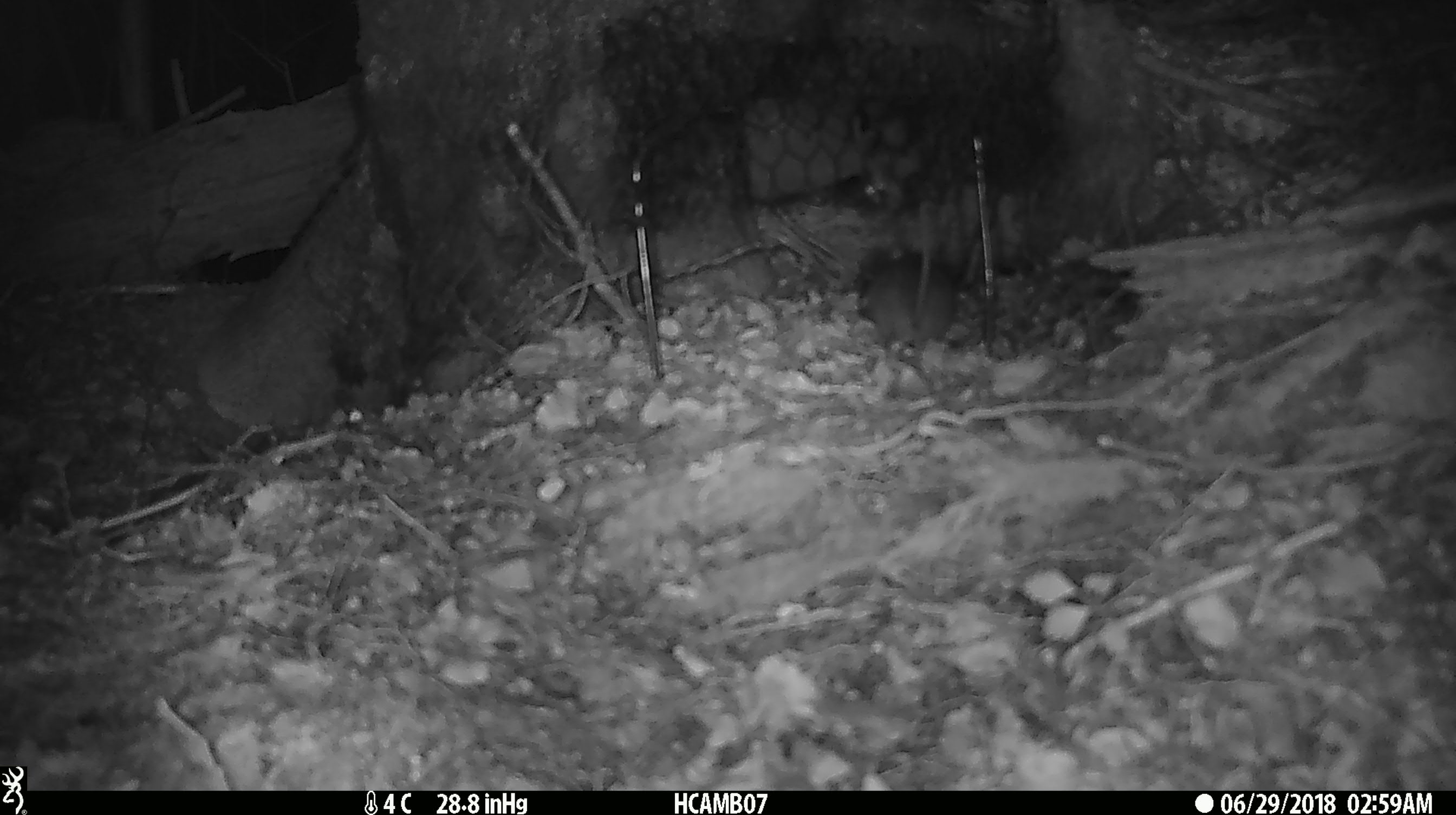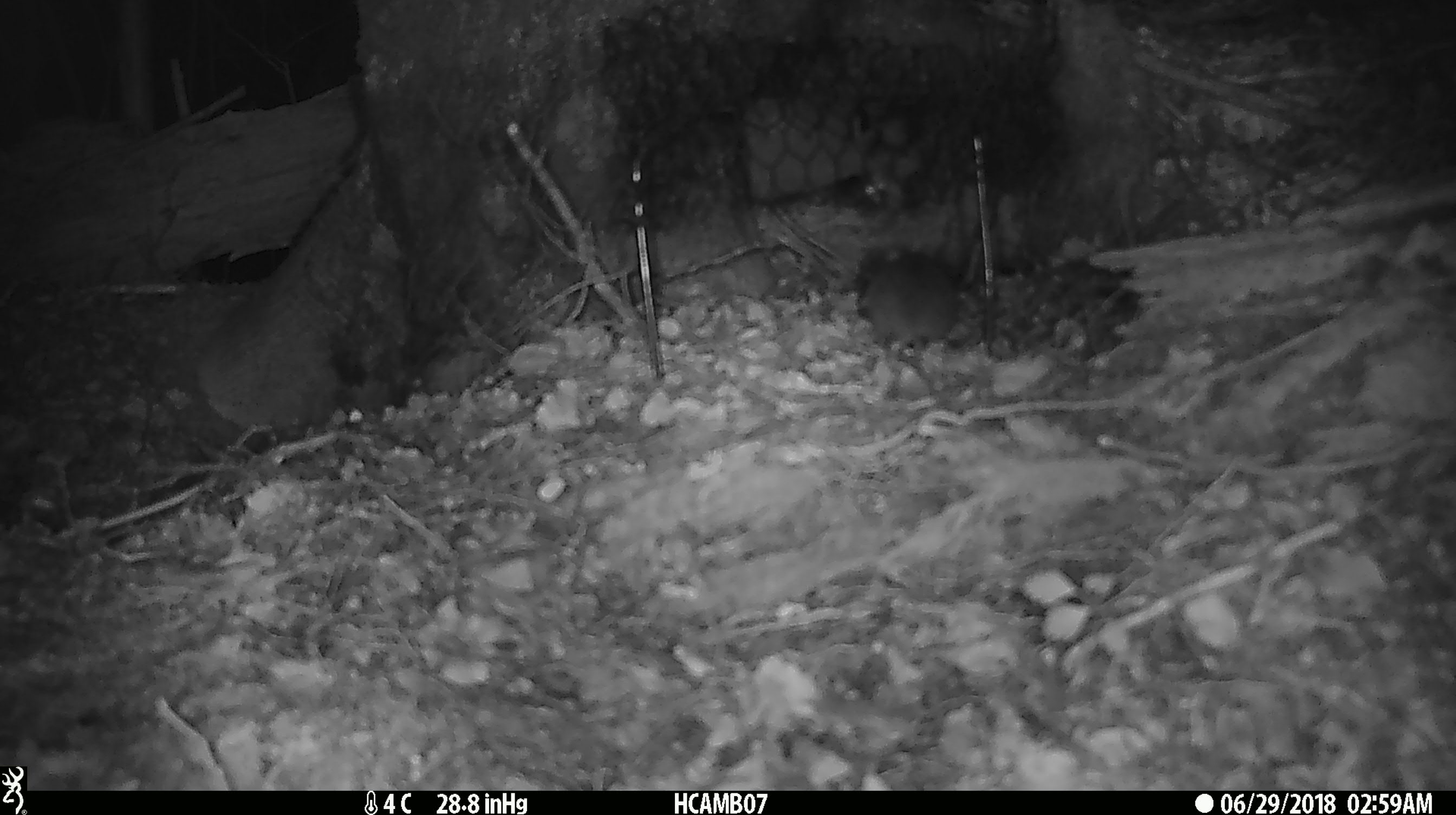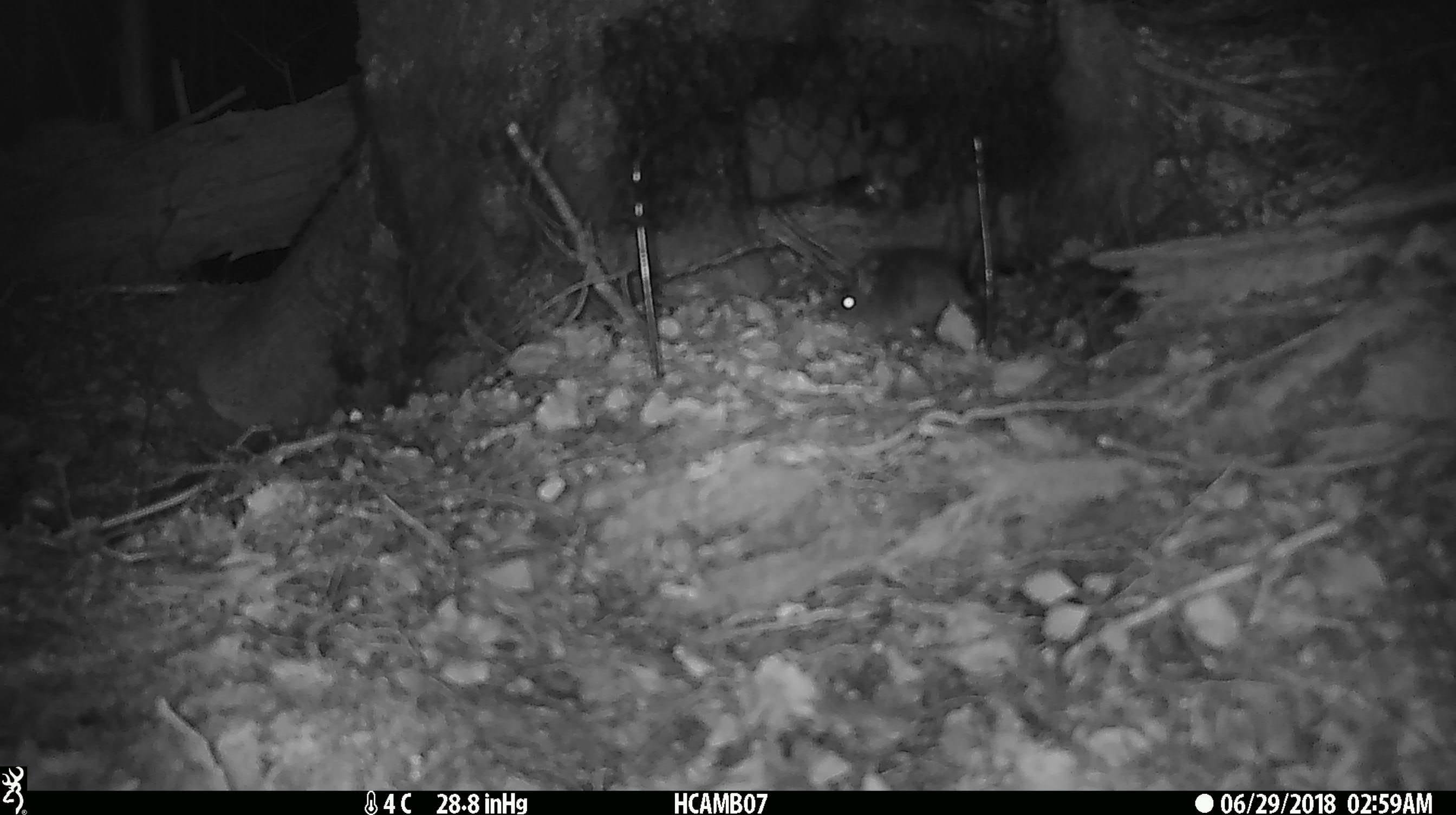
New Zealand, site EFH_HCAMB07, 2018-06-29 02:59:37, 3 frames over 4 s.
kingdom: Animalia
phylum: Chordata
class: Mammalia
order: Rodentia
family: Muridae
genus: Mus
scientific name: Mus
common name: mouse